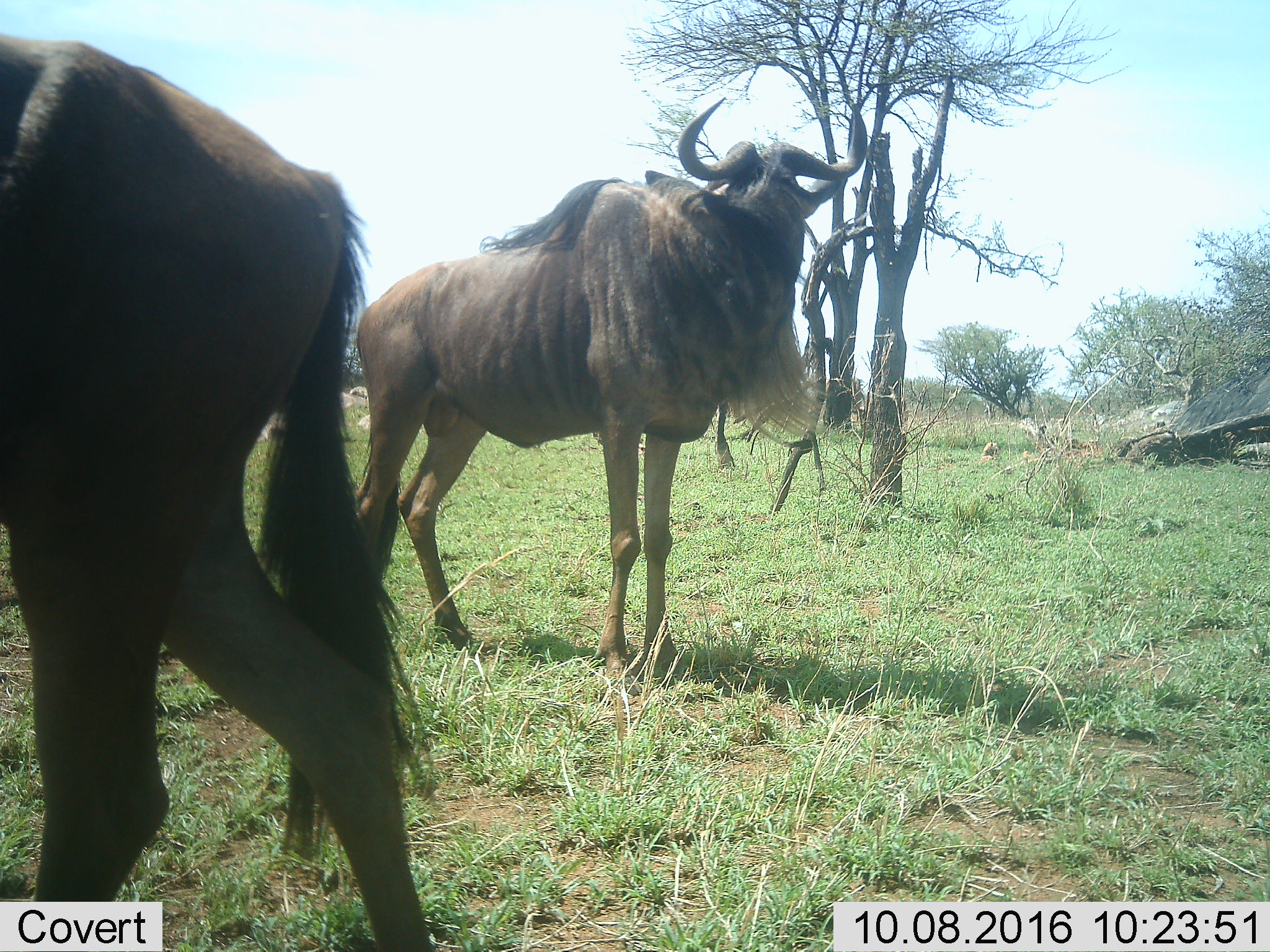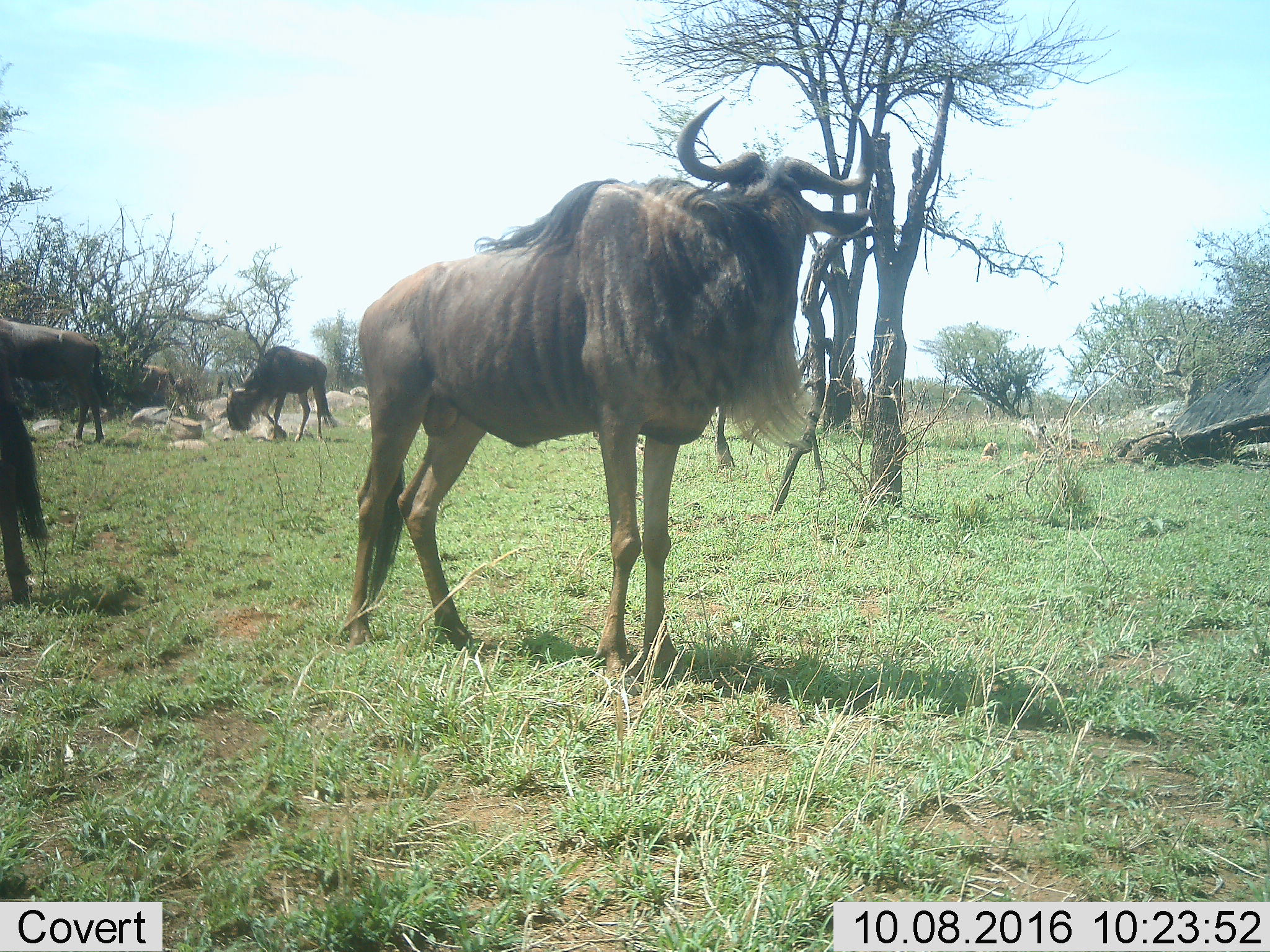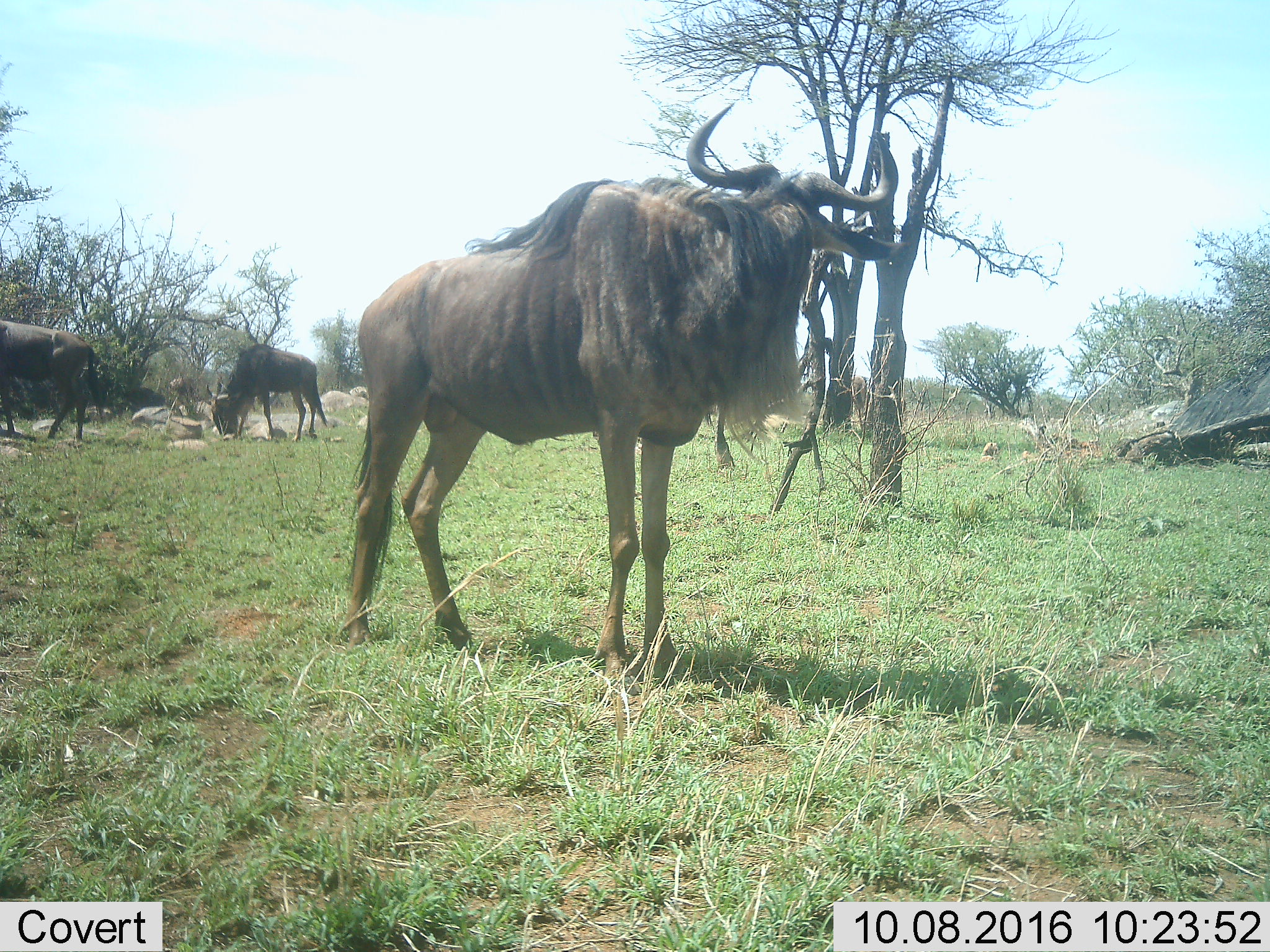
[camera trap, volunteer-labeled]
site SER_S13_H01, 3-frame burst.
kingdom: Animalia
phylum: Chordata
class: Mammalia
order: Artiodactyla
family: Bovidae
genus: Connochaetes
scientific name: Connochaetes taurinus taurinus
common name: blue wildebeest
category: wildebeestblue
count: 4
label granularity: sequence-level